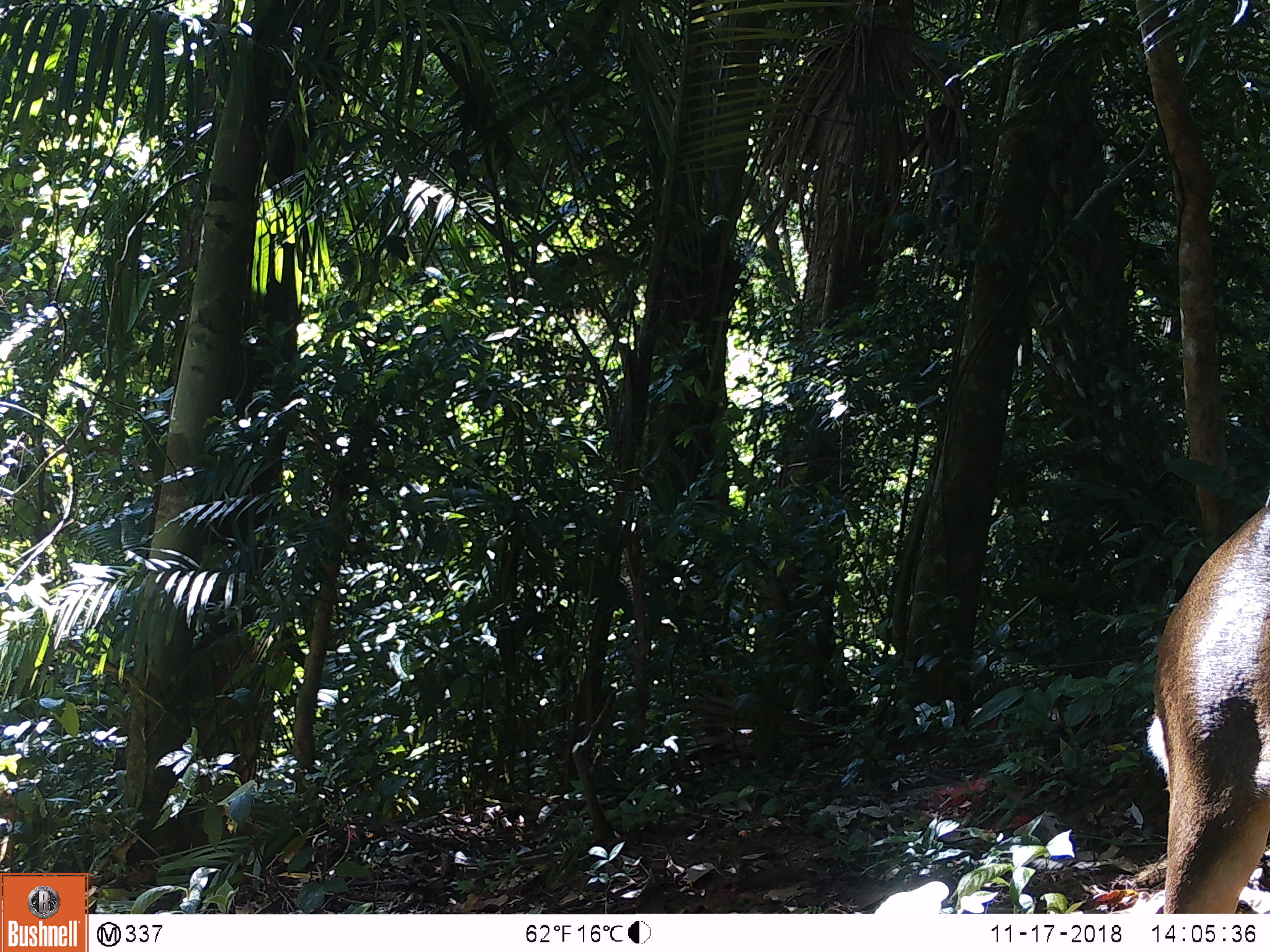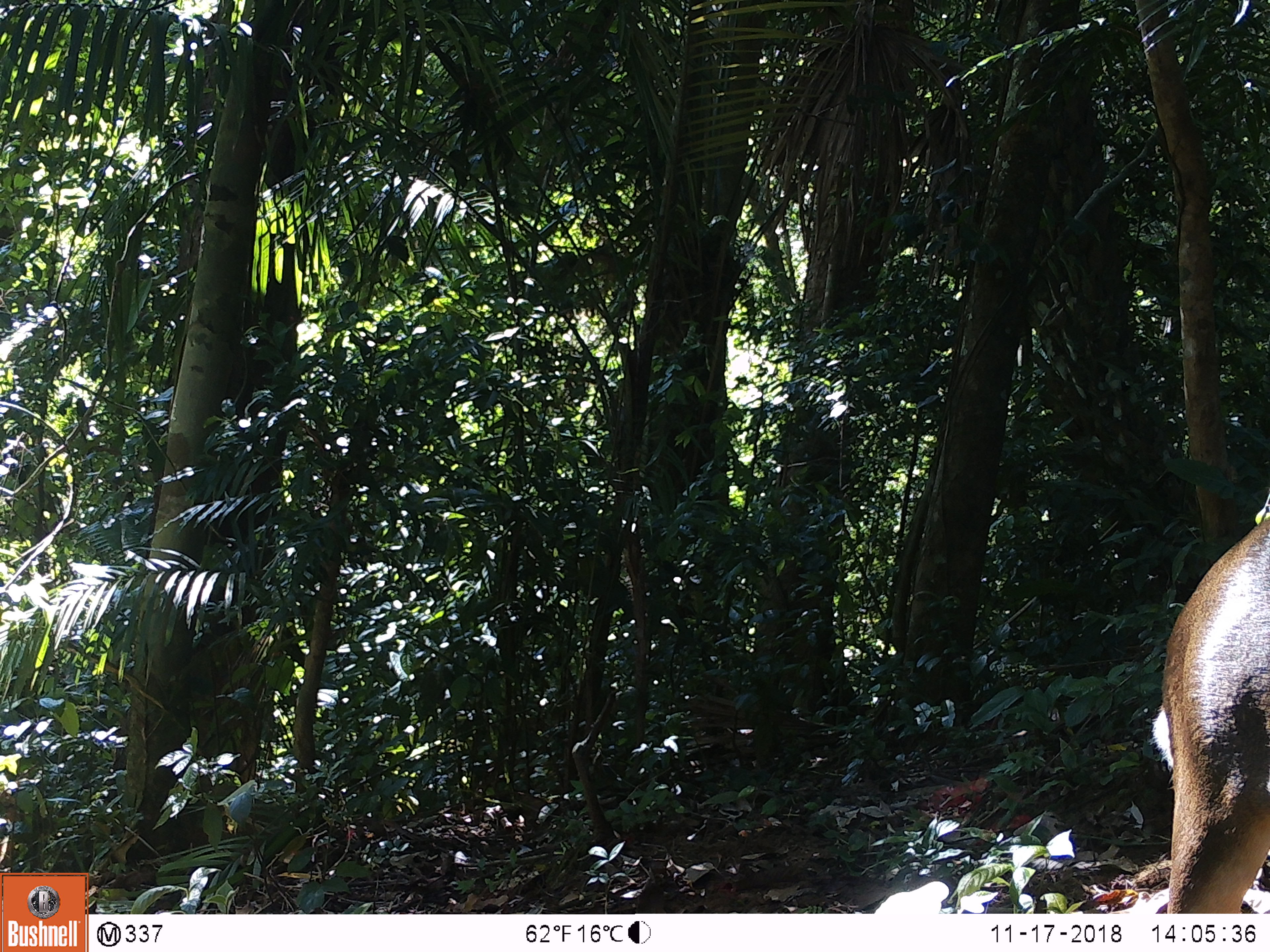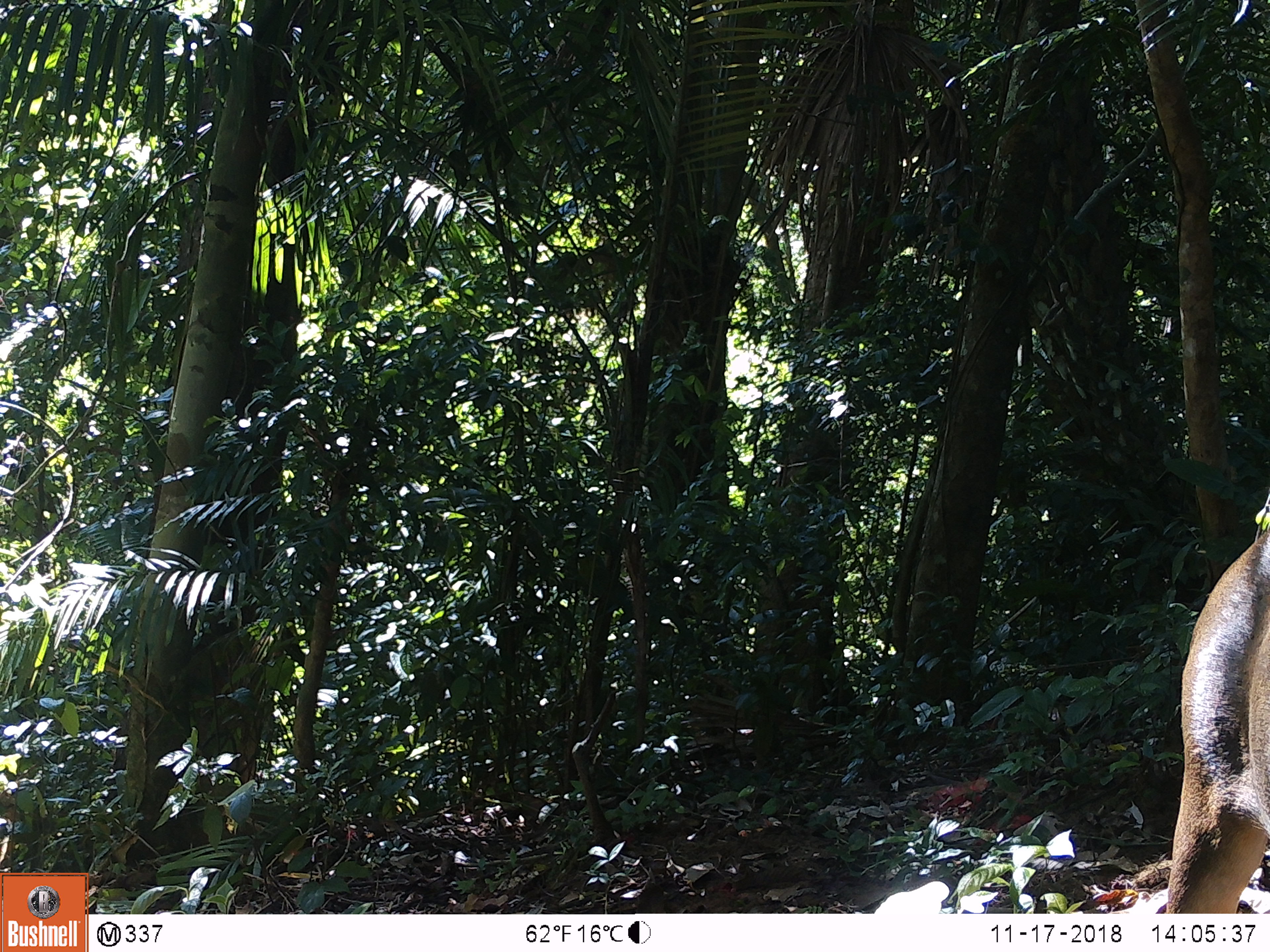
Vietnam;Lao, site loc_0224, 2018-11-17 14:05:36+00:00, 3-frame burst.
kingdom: Animalia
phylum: Chordata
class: Mammalia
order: Artiodactyla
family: Cervidae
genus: Muntiacus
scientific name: Muntiacus vuquangensis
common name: large-antlered muntjac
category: large antlered muntjac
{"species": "large antlered muntjac (large-antlered muntjac) (Muntiacus vuquangensis)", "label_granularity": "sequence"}